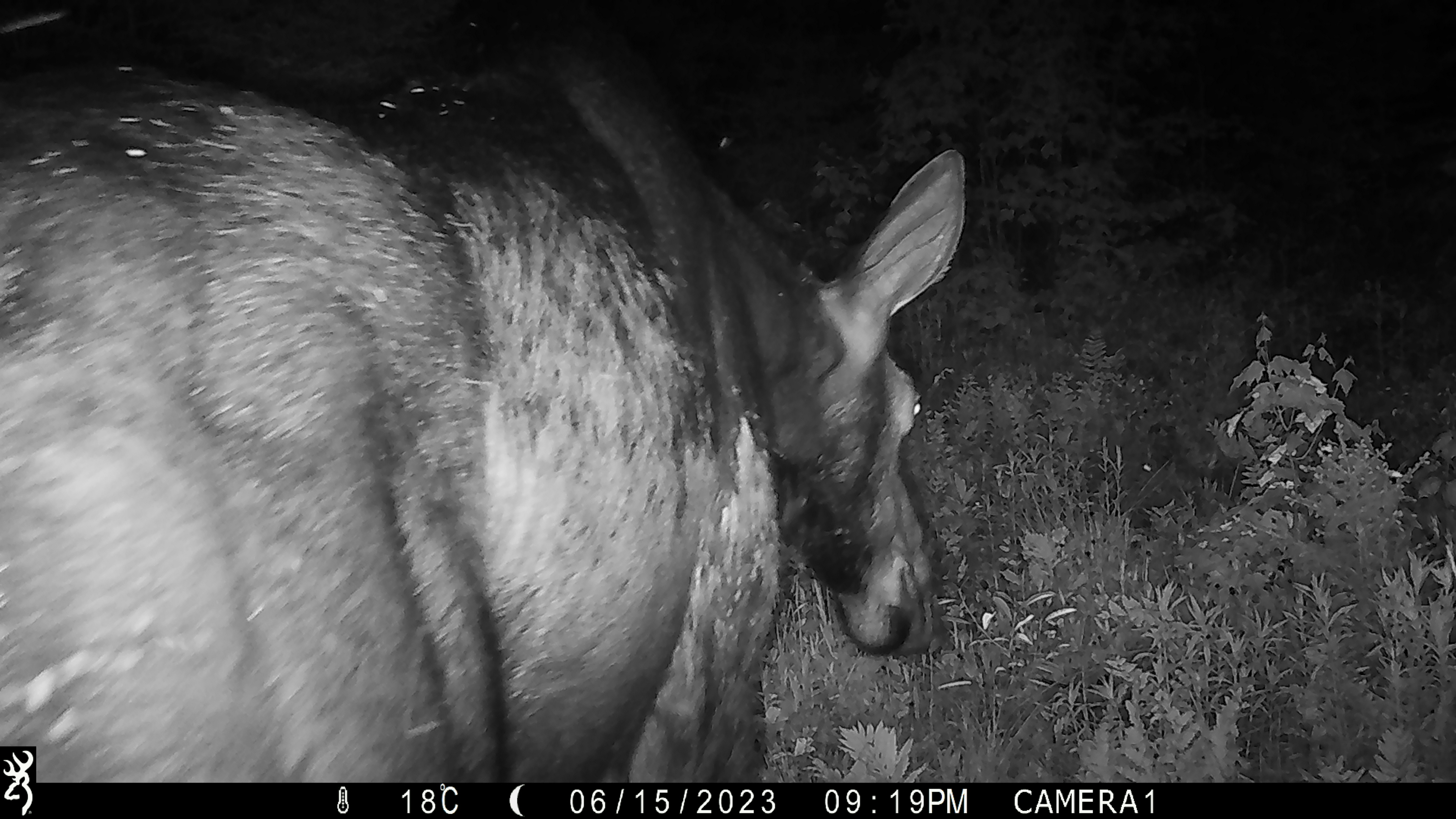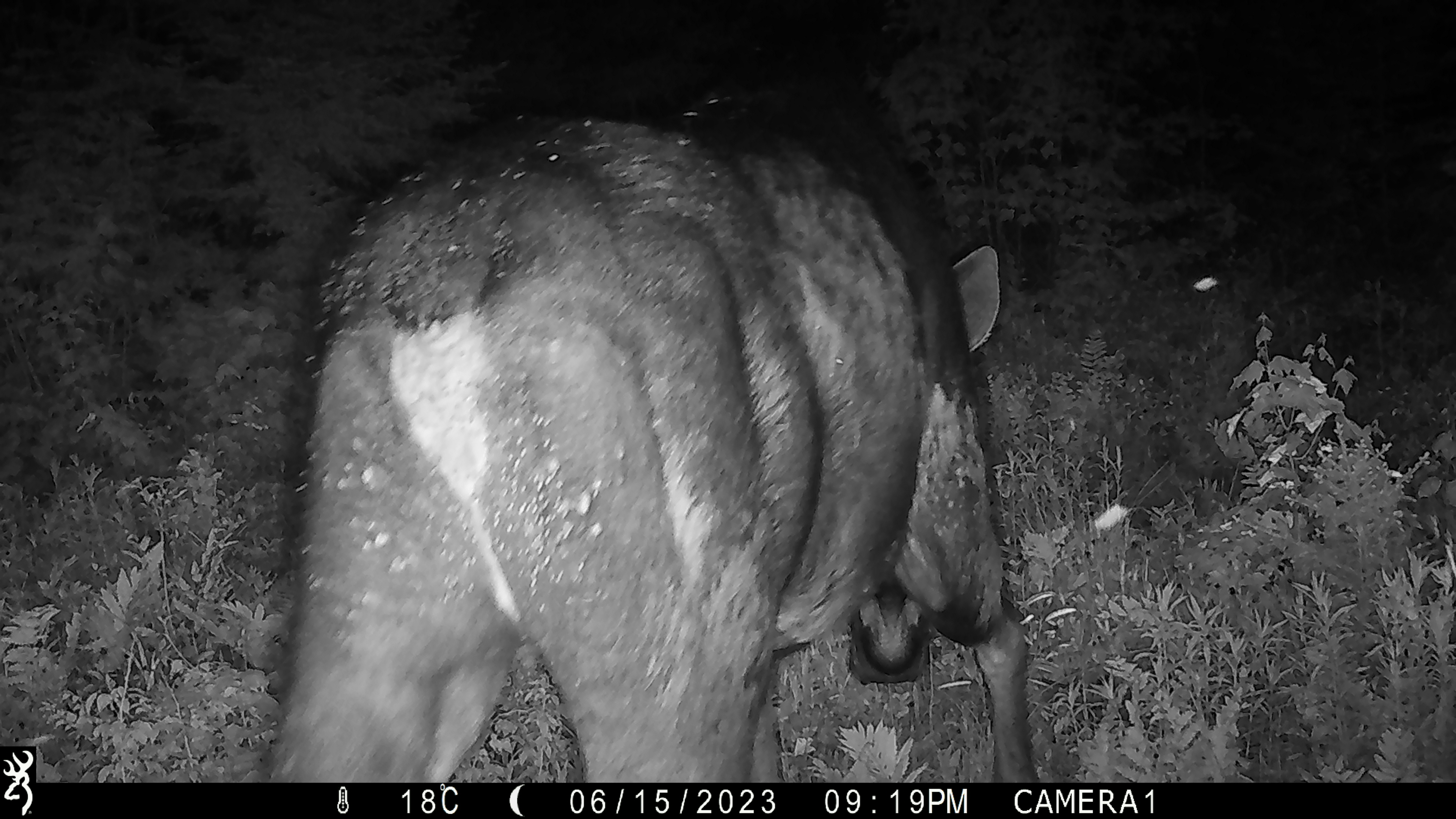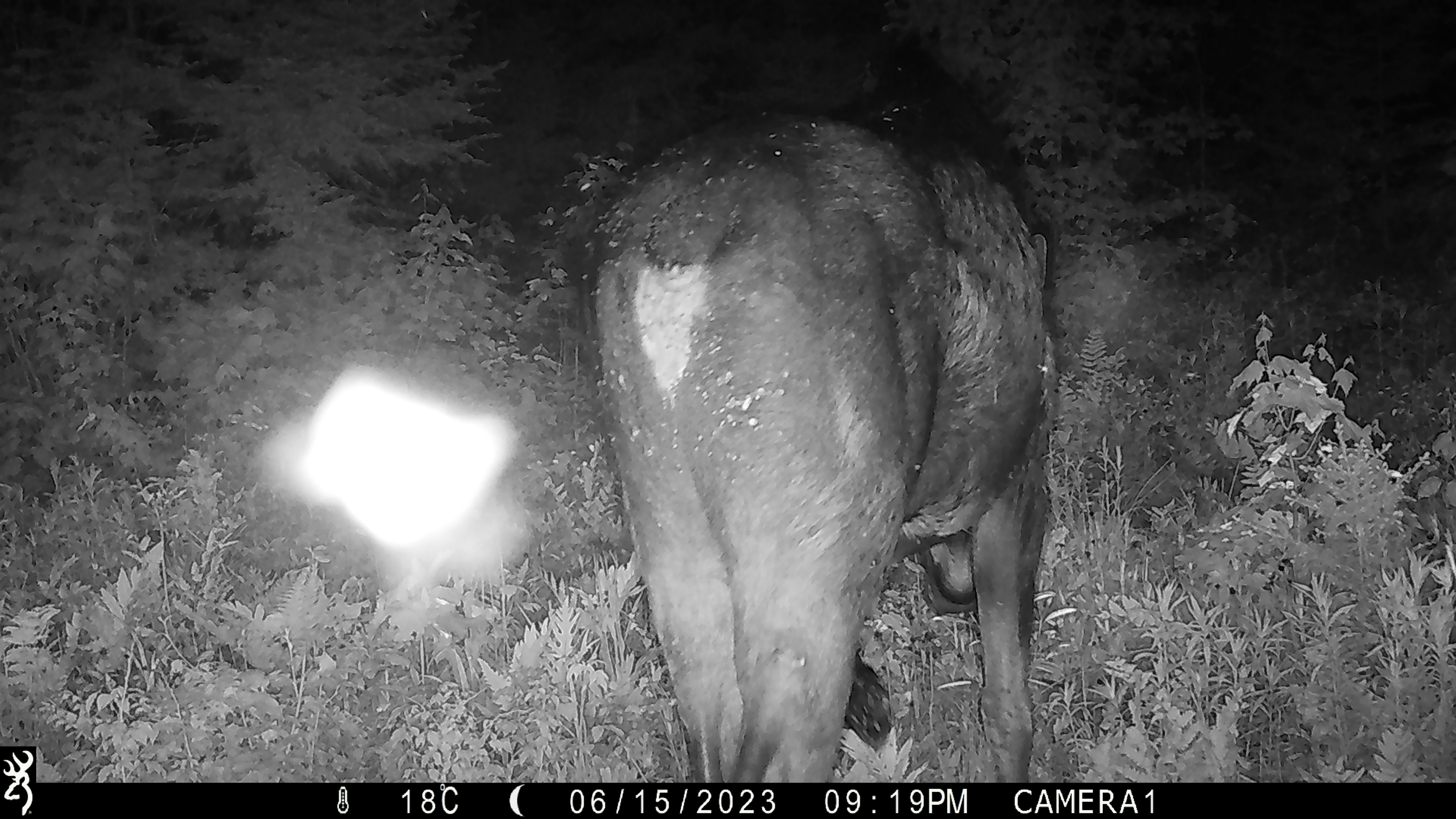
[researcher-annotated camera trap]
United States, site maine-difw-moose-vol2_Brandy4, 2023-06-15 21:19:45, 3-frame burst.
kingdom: Animalia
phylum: Chordata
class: Mammalia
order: Artiodactyla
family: Cervidae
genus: Alces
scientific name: Alces alces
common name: moose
Moose (Alces alces).